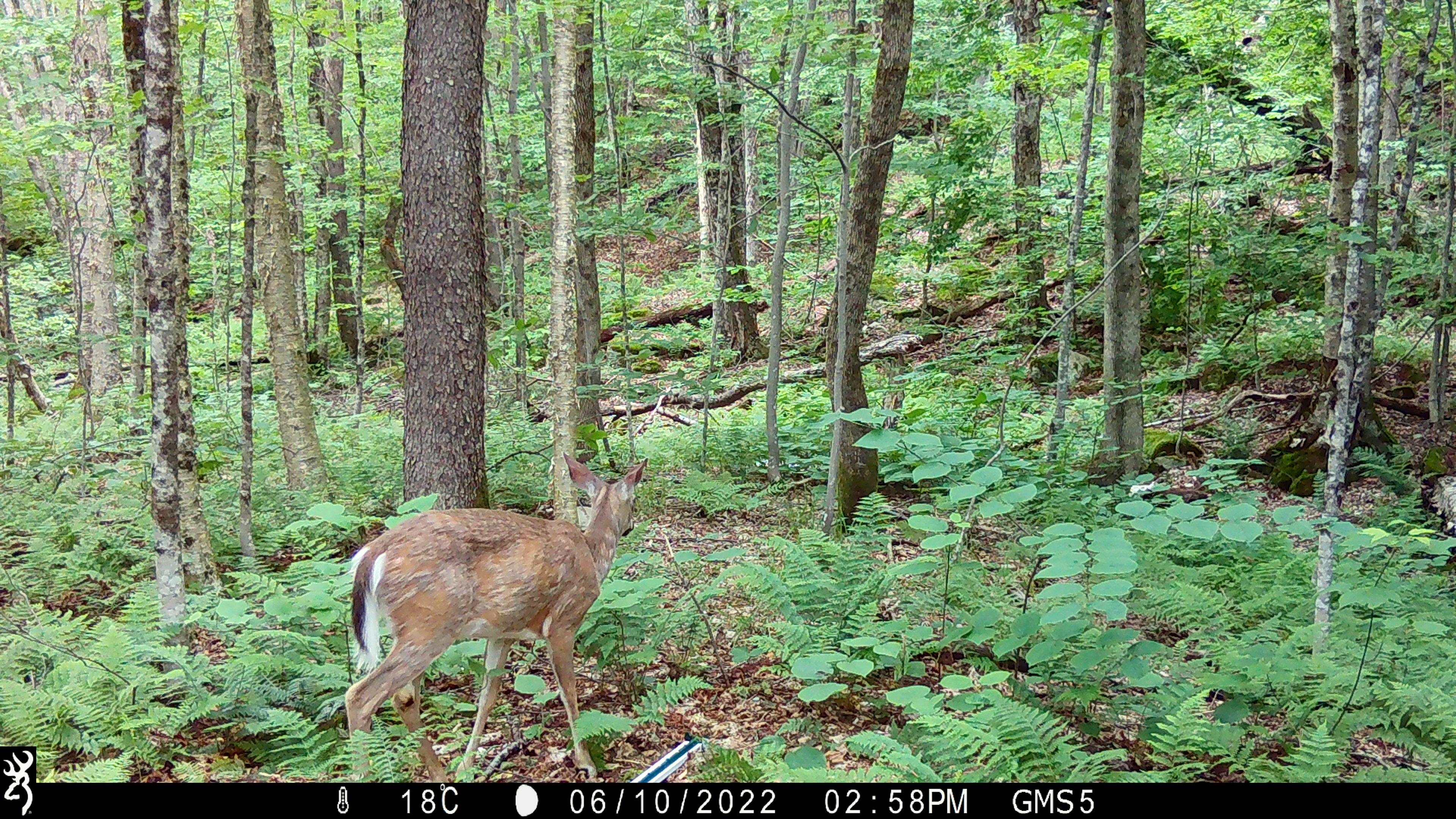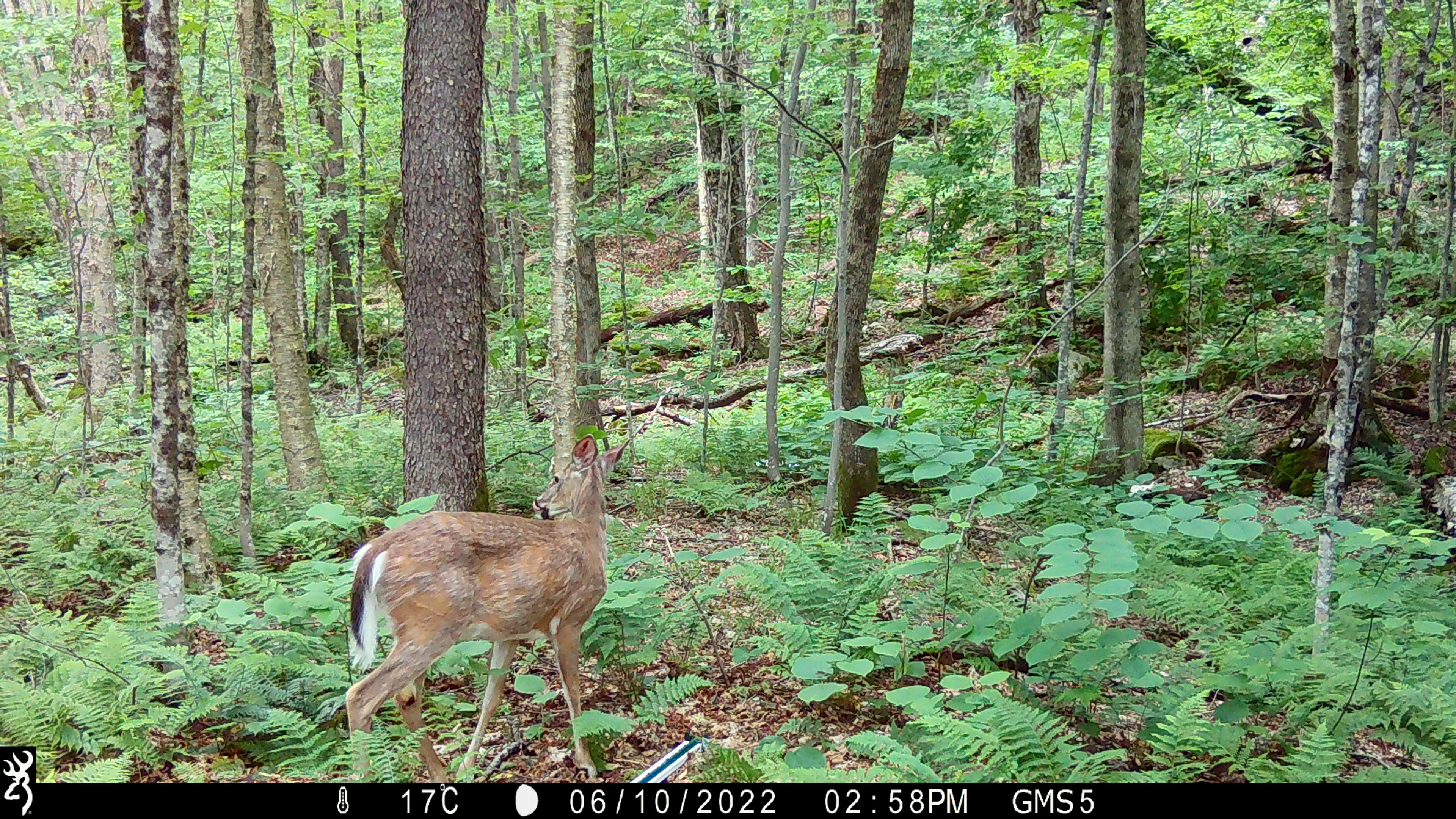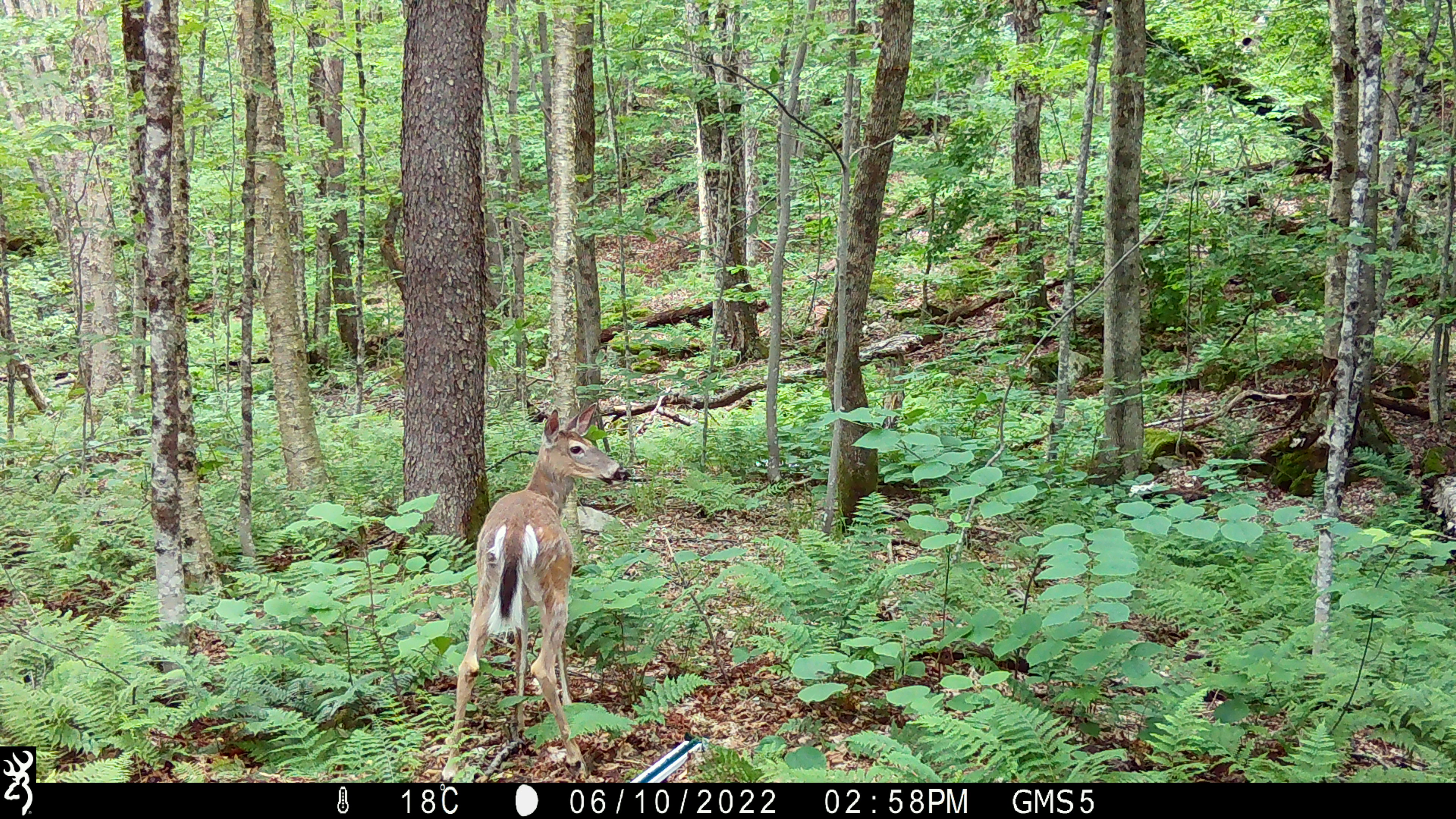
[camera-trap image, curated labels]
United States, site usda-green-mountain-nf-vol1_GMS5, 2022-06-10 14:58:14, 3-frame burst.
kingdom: Animalia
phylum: Chordata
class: Mammalia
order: Artiodactyla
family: Cervidae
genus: Odocoileus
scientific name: Odocoileus virginianus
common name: white-tailed deer